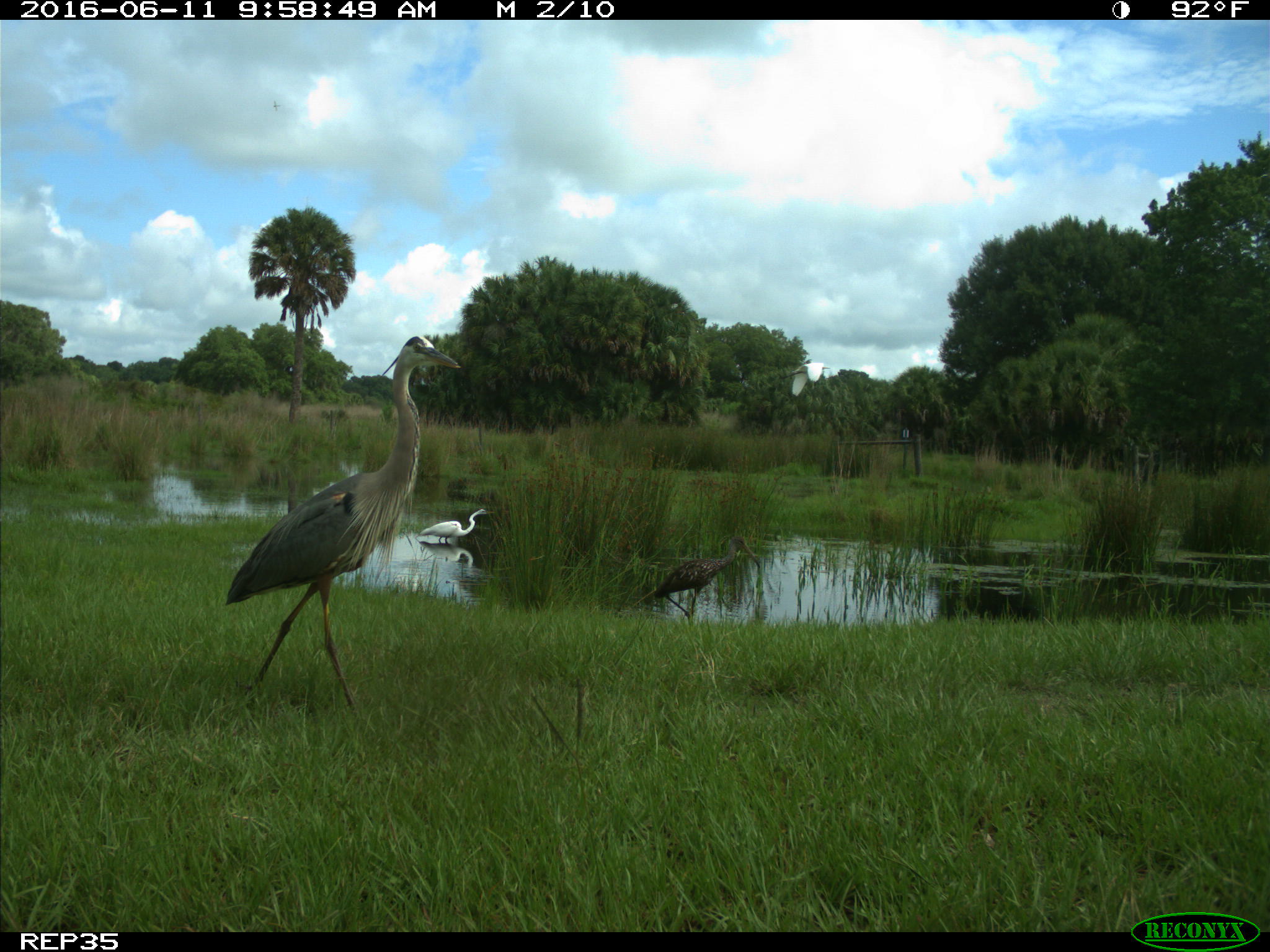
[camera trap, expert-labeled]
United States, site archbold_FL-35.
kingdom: Animalia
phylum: Chordata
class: Aves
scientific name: Aves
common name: birds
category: unidentified bird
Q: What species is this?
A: Unidentified bird (birds) (Aves).